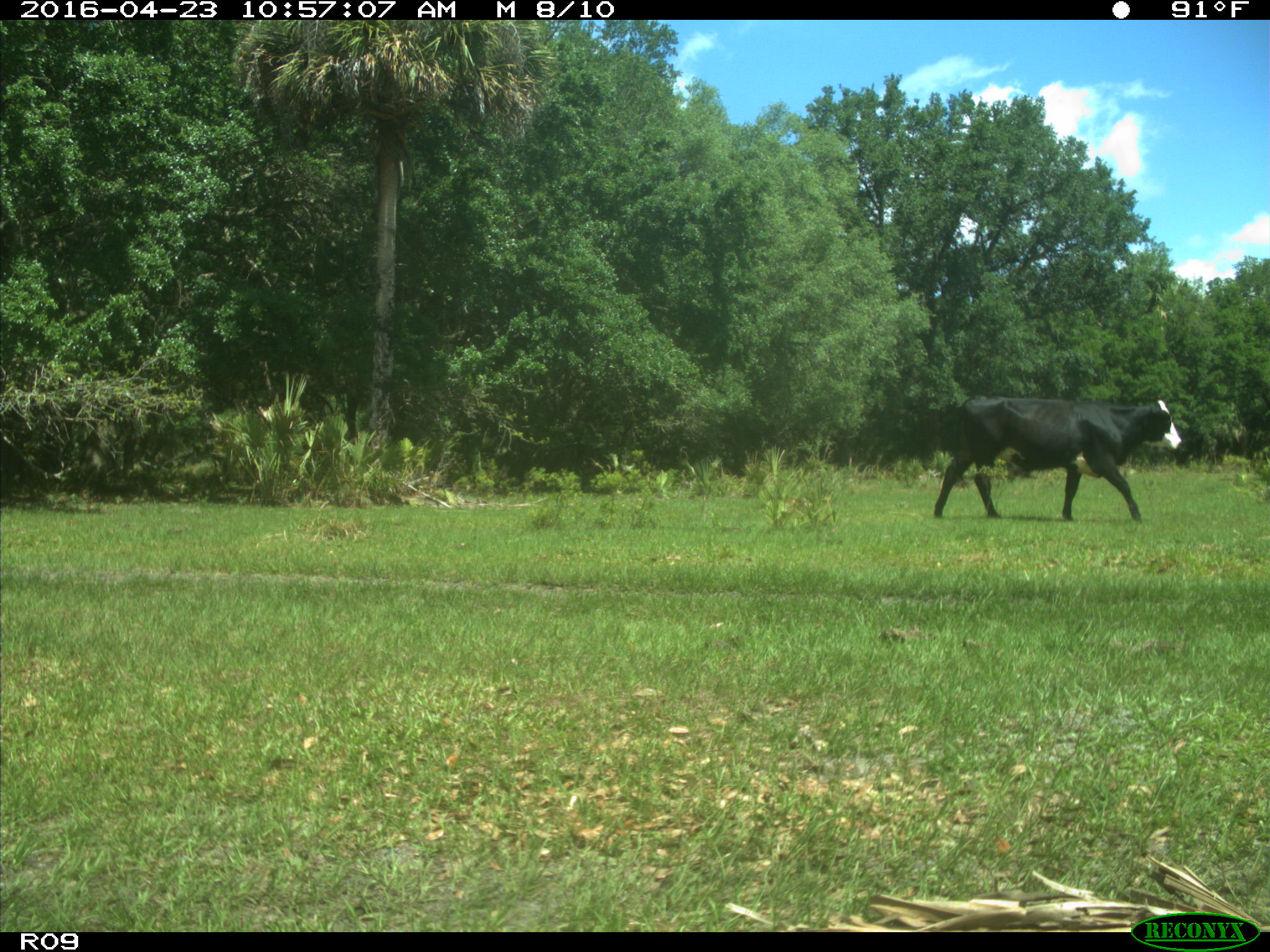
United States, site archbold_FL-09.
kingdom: Animalia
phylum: Chordata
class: Mammalia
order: Artiodactyla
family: Bovidae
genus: Bos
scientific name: Bos taurus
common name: domestic cow